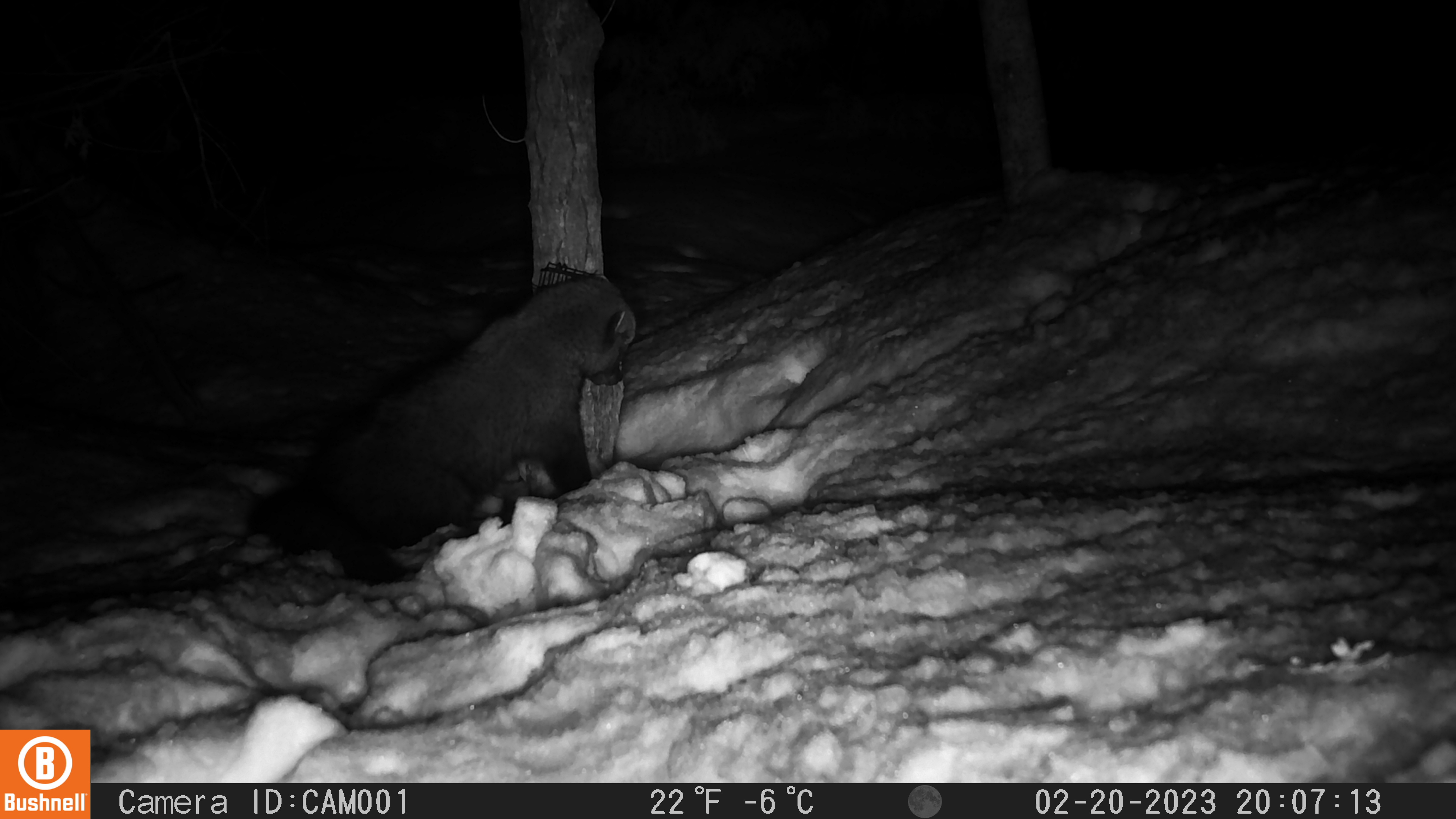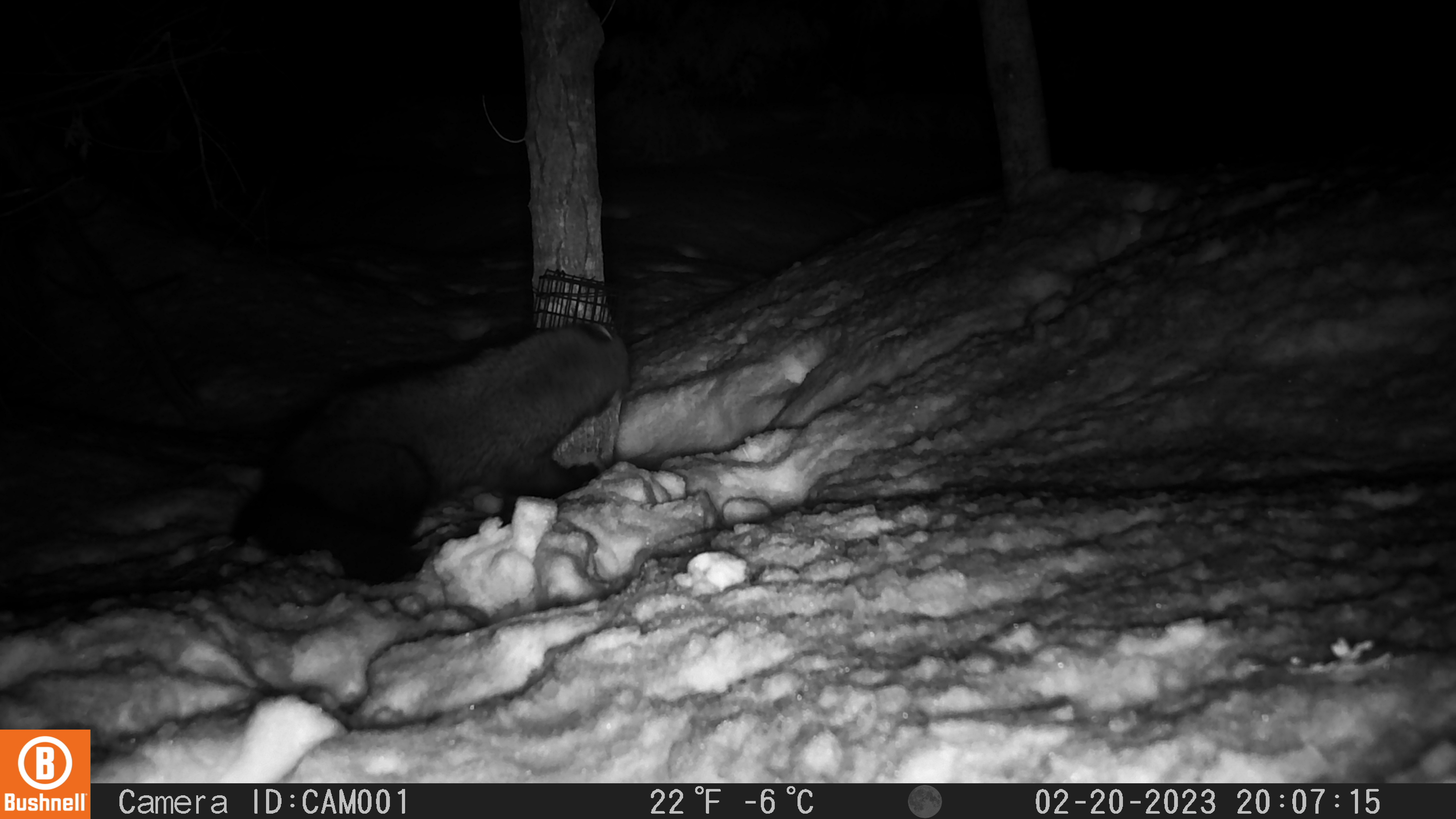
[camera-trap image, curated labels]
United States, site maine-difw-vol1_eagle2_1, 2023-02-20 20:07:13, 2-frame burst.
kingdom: Animalia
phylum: Chordata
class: Mammalia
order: Carnivora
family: Mustelidae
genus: Pekania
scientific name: Pekania pennanti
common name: fisher